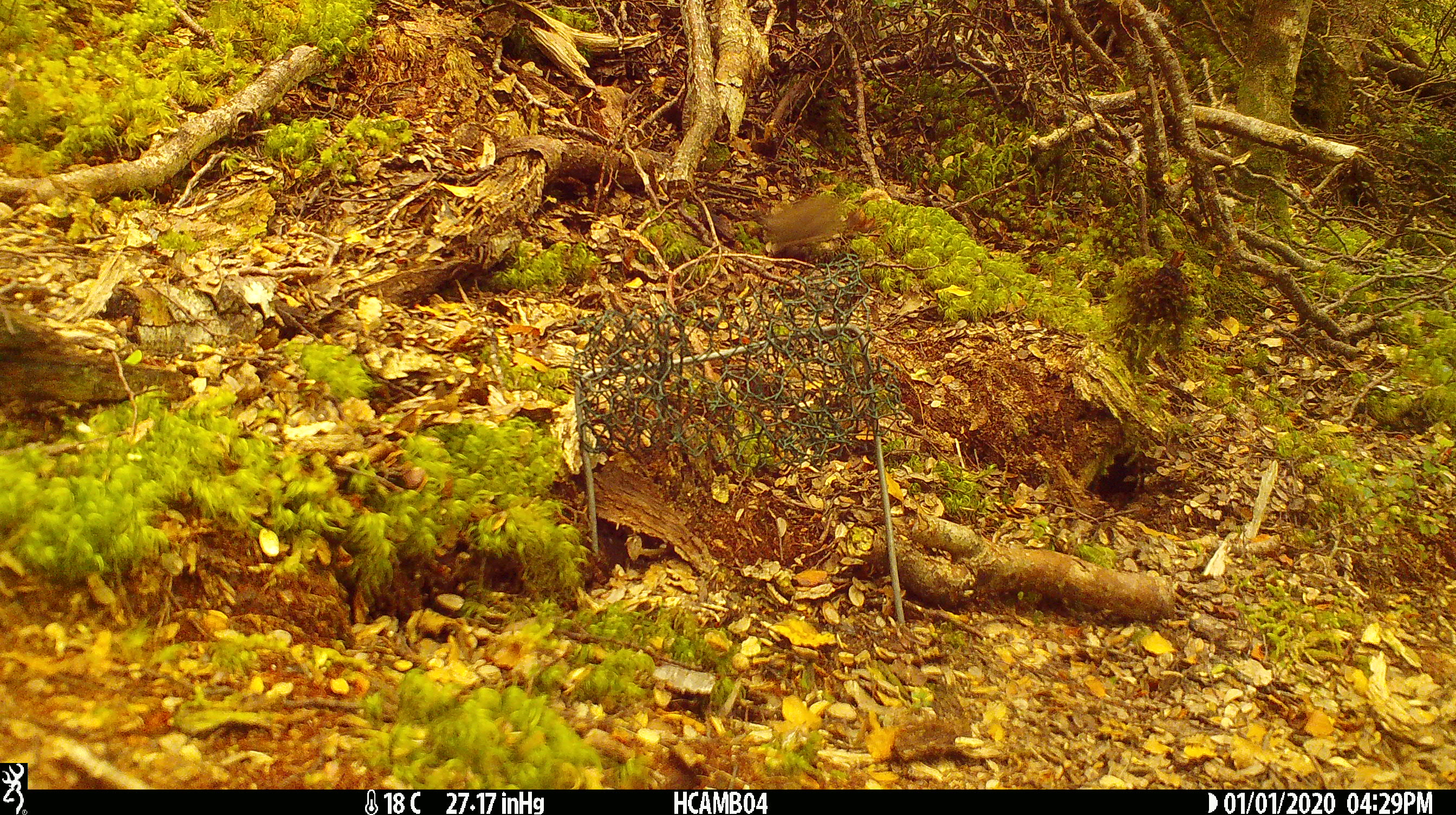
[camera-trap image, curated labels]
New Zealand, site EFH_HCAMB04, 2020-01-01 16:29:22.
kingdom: Animalia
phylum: Chordata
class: Mammalia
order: Rodentia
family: Muridae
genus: Mus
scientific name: Mus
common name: mouse